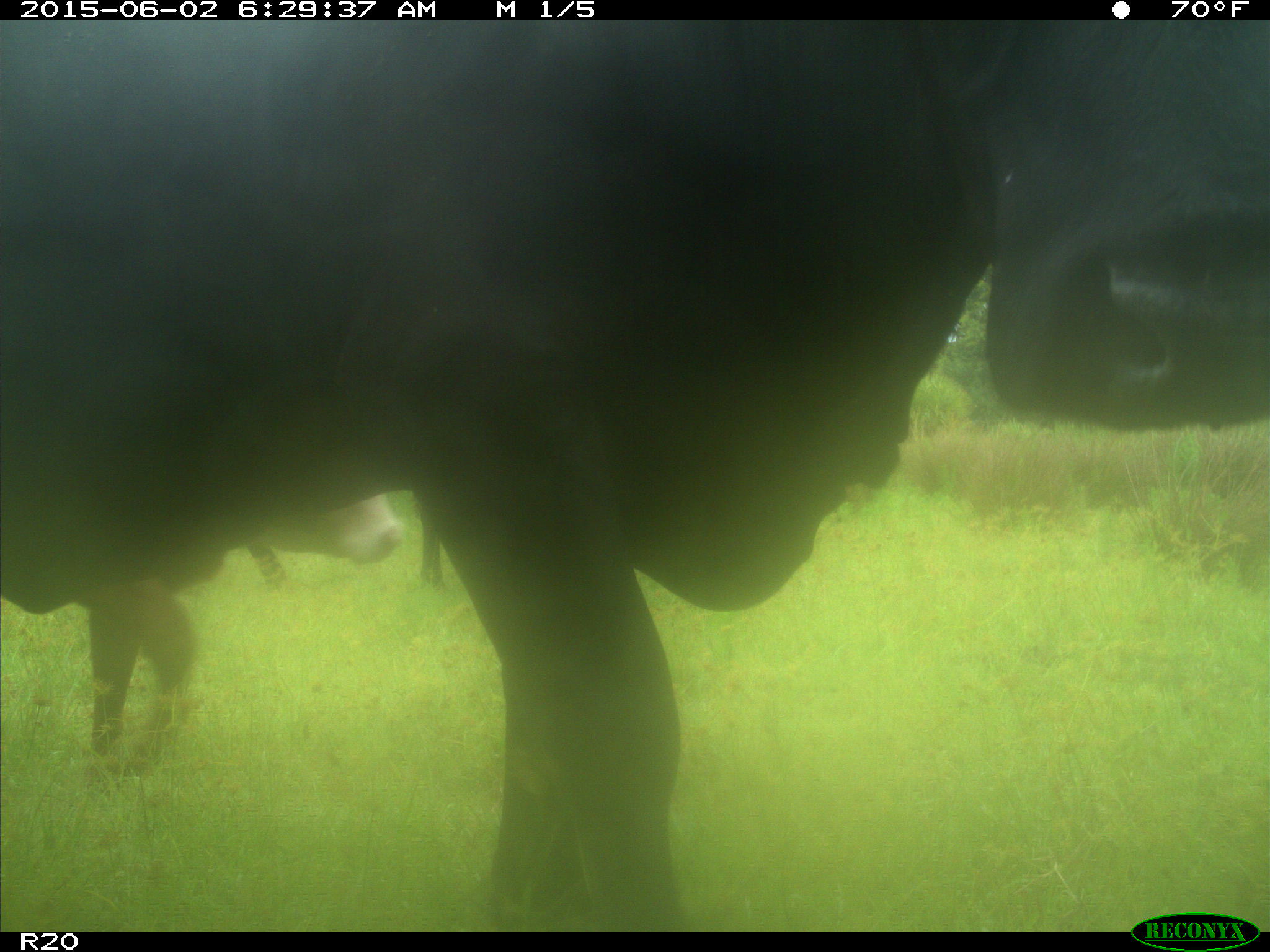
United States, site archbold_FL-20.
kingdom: Animalia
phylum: Chordata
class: Mammalia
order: Artiodactyla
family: Bovidae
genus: Bos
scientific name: Bos taurus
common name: domestic cow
Bos taurus (domestic cow).